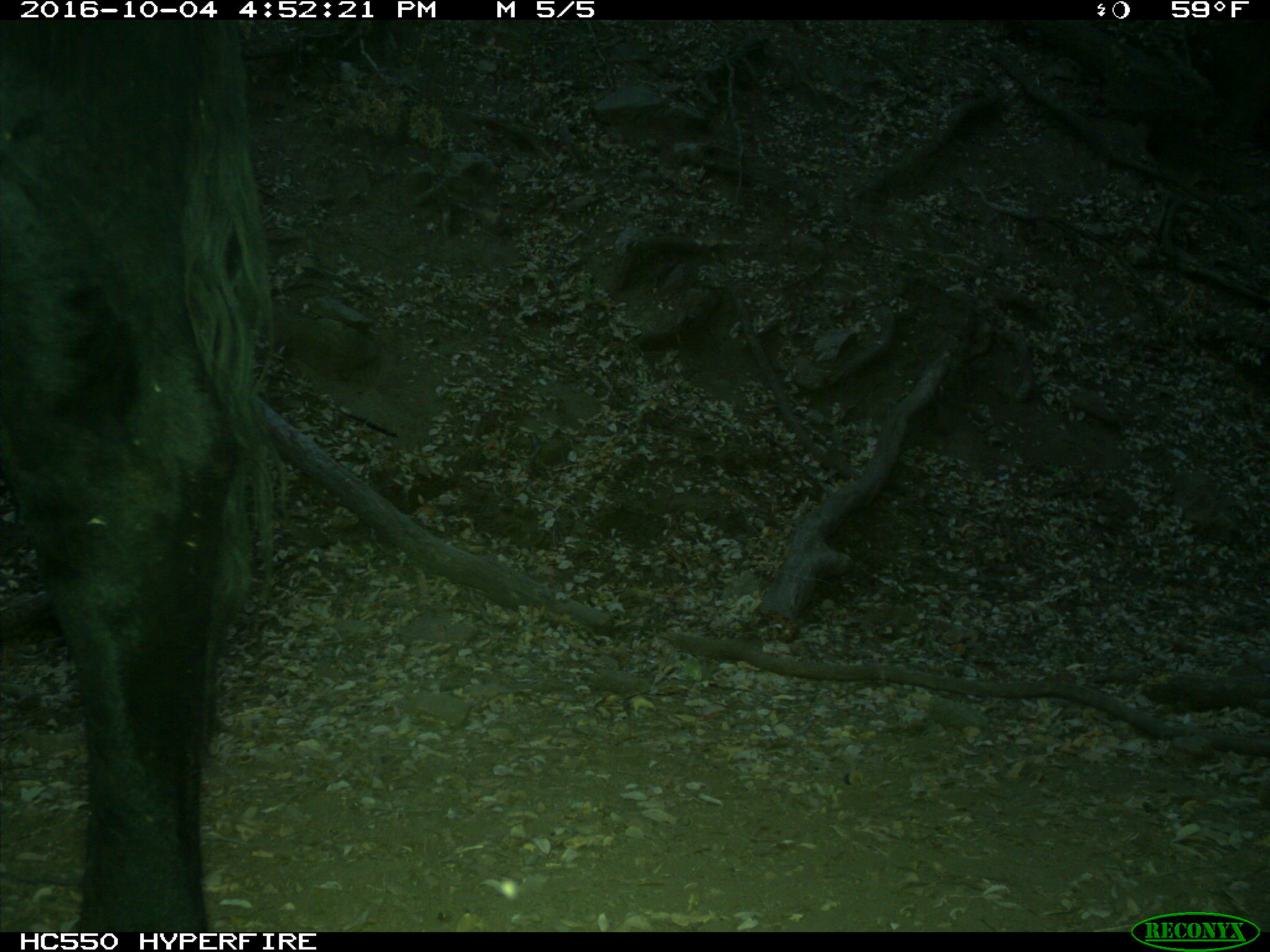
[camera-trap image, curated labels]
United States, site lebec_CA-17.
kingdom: Animalia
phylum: Chordata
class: Mammalia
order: Artiodactyla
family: Bovidae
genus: Bos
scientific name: Bos taurus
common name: domestic cow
Bos taurus (domestic cow).